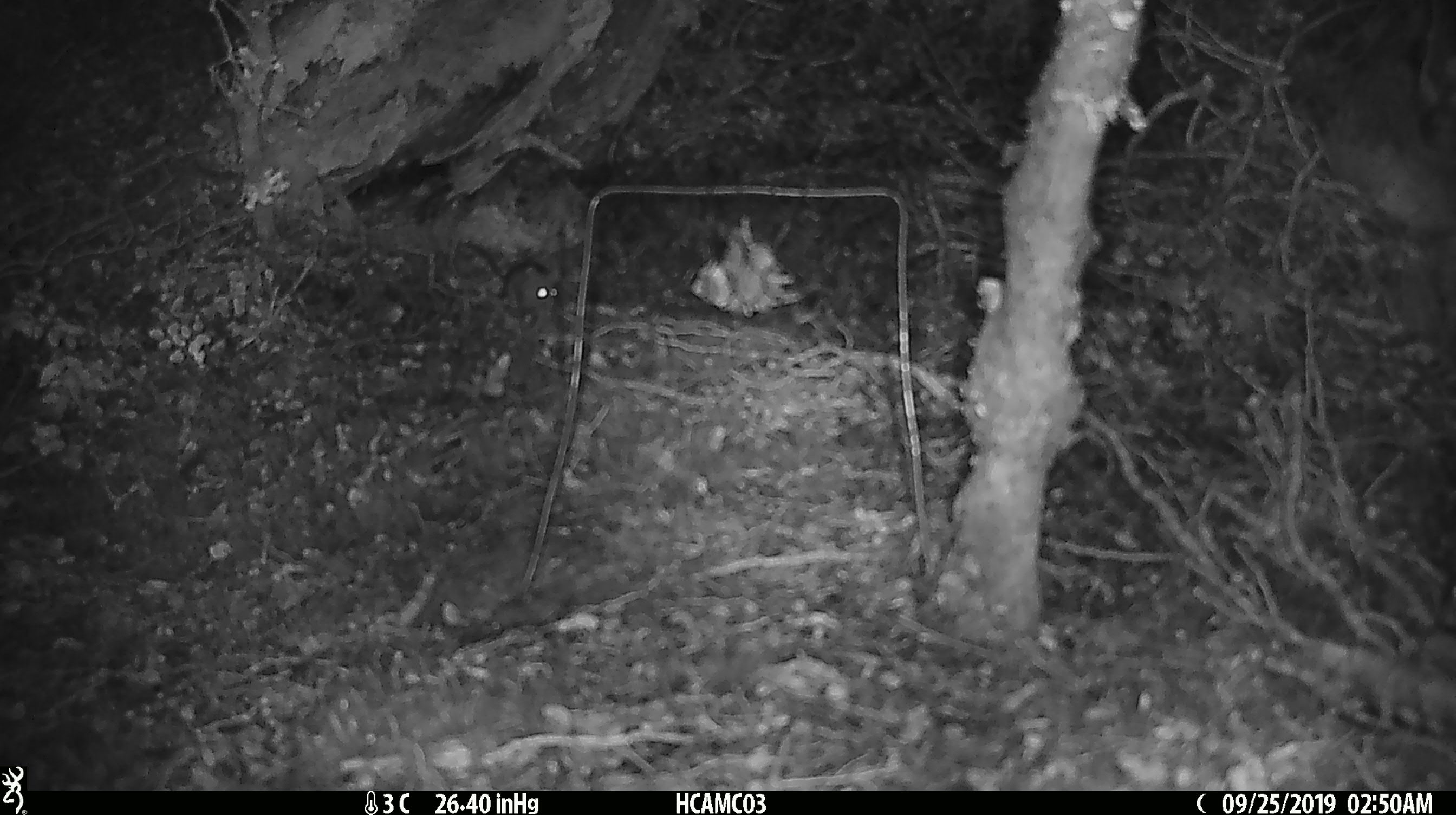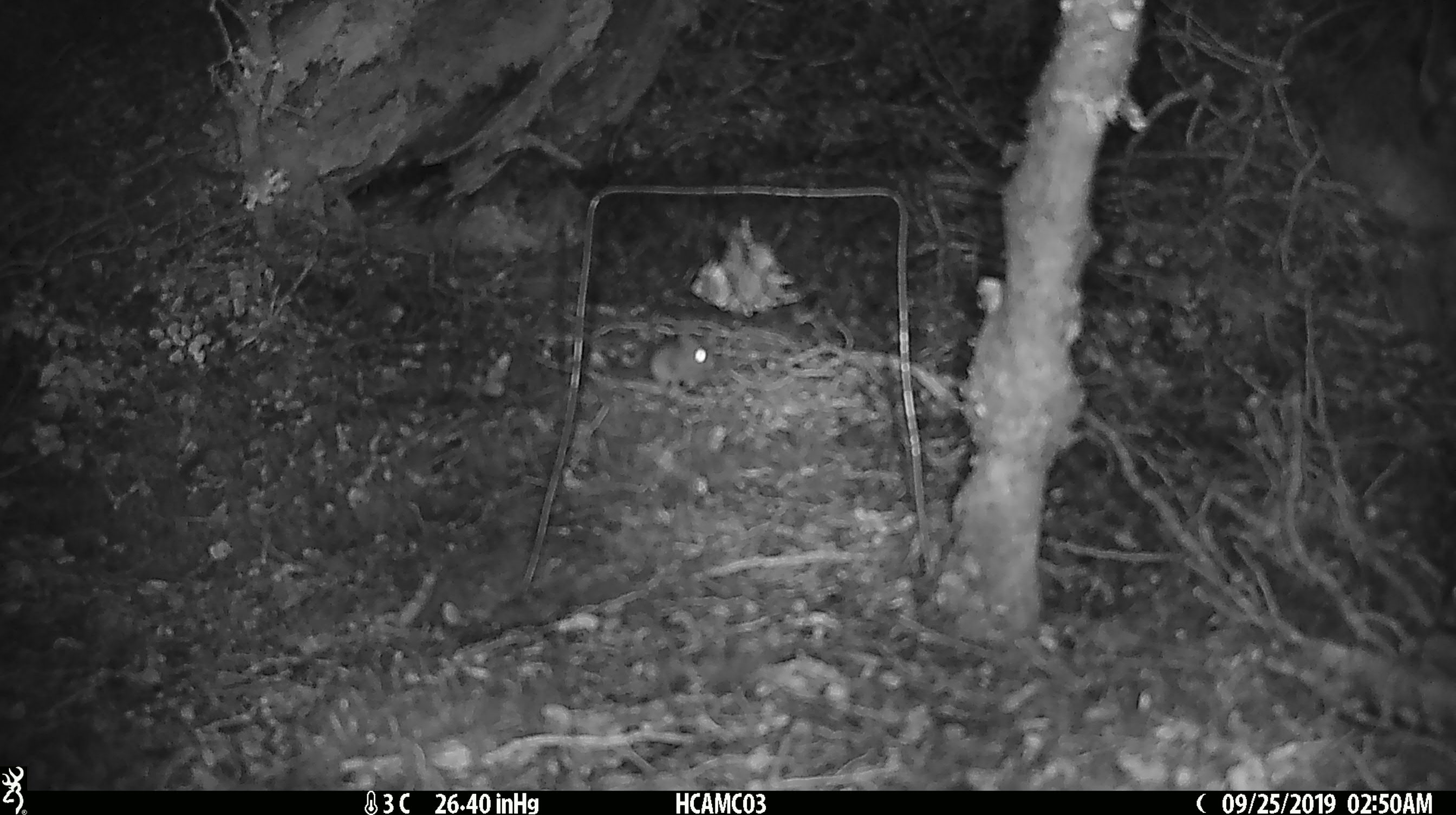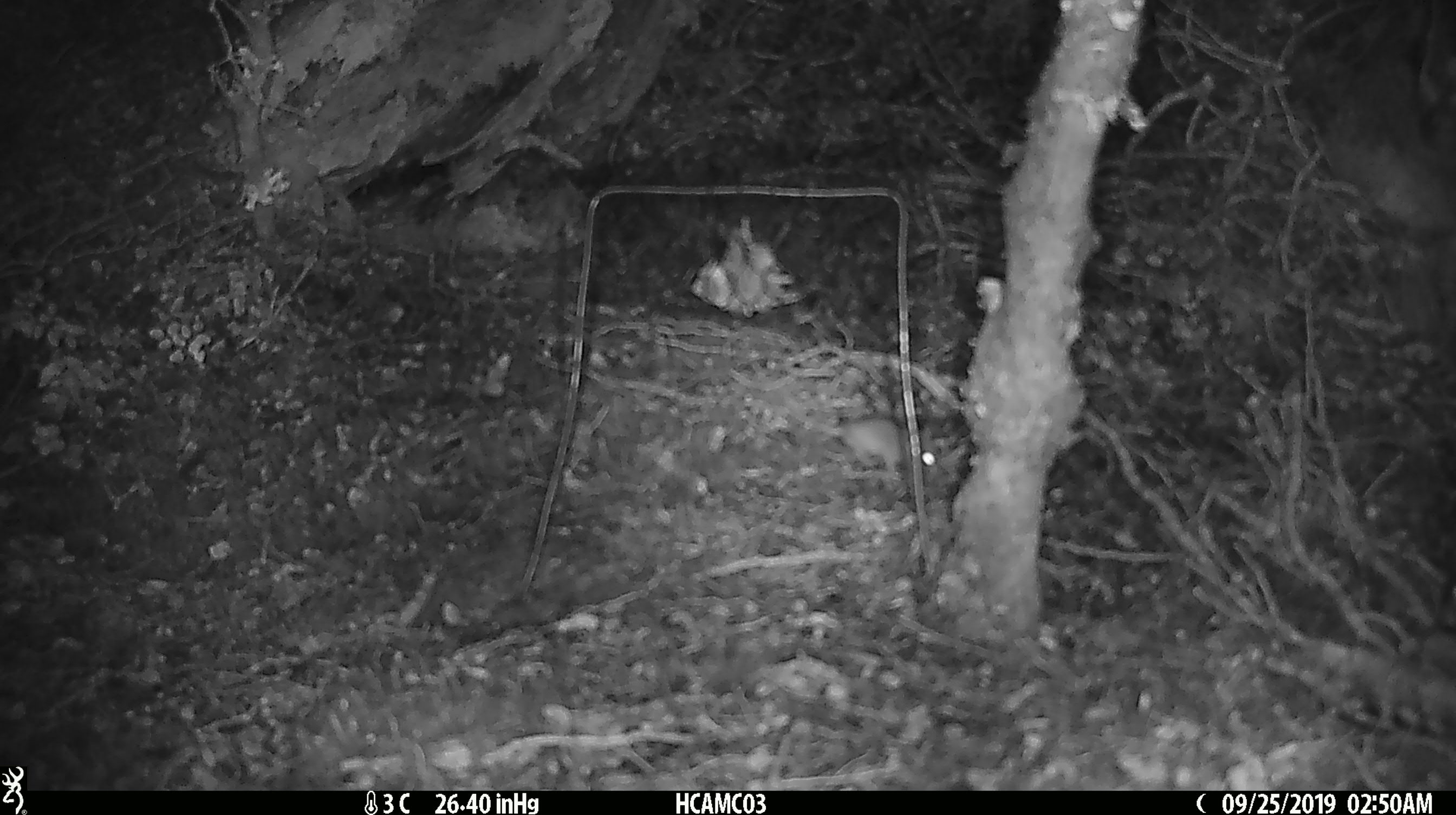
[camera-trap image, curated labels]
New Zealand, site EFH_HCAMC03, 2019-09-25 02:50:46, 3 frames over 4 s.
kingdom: Animalia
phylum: Chordata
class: Mammalia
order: Rodentia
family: Muridae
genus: Mus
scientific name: Mus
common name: mouse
Mouse (Mus).